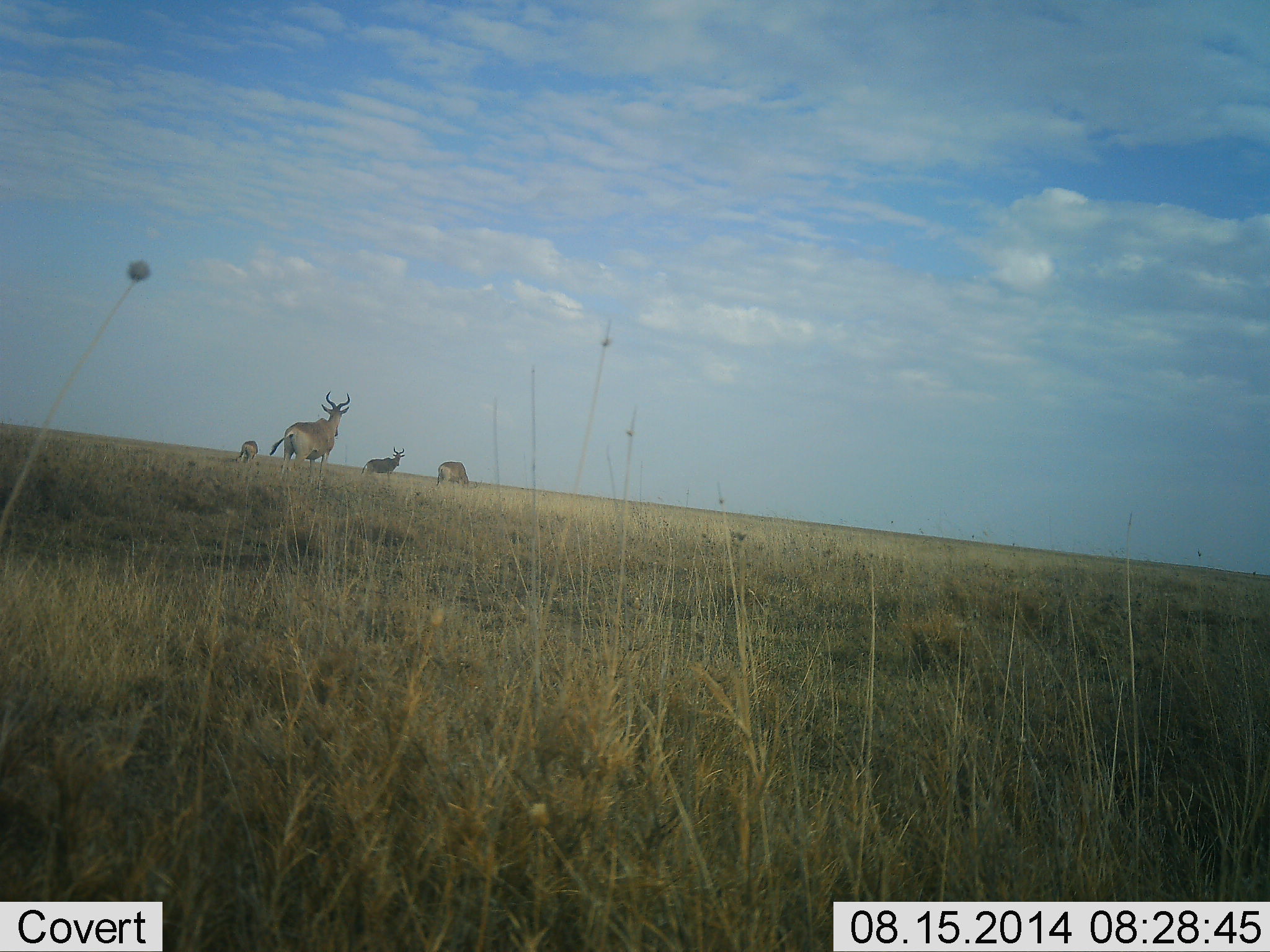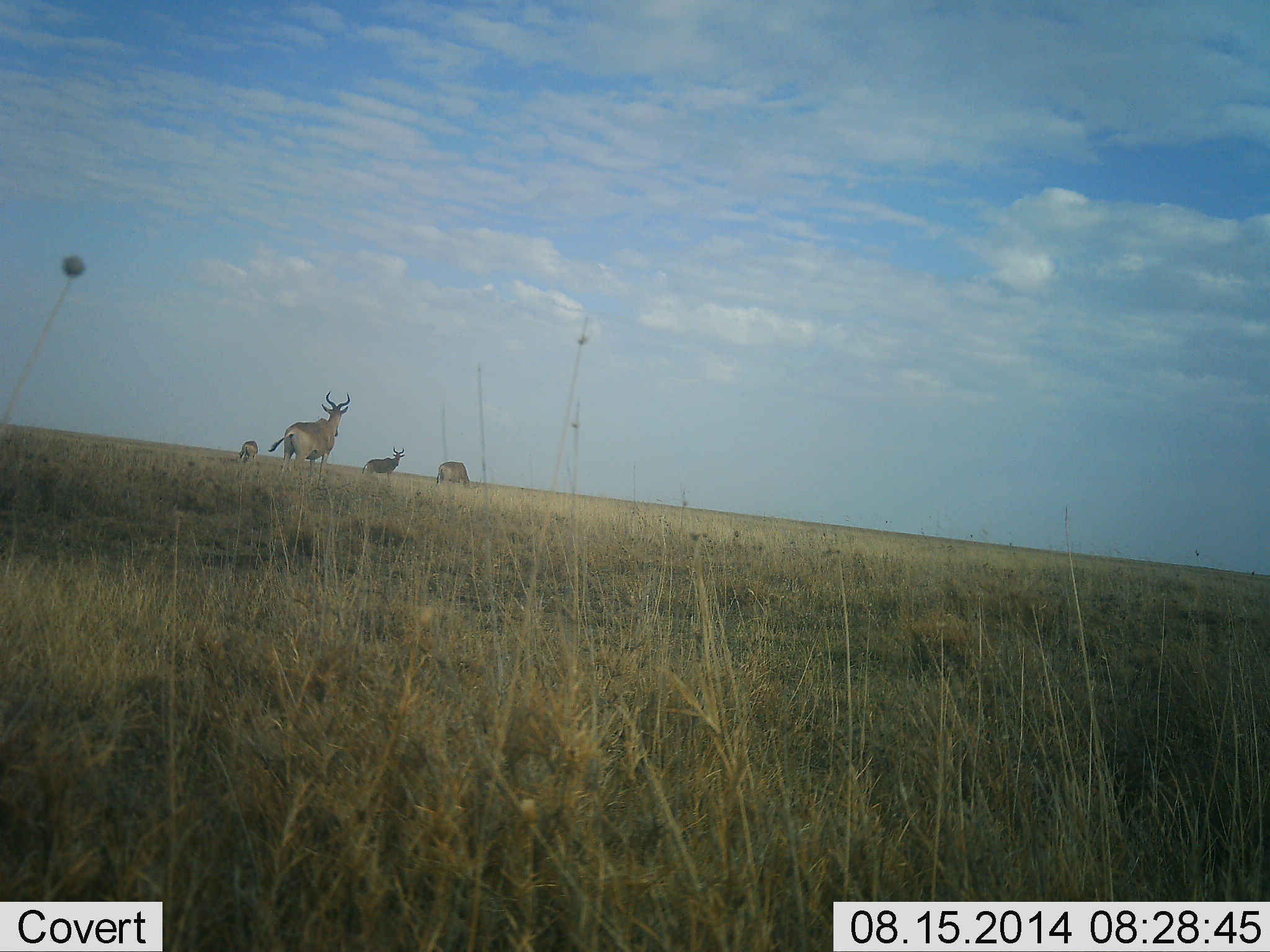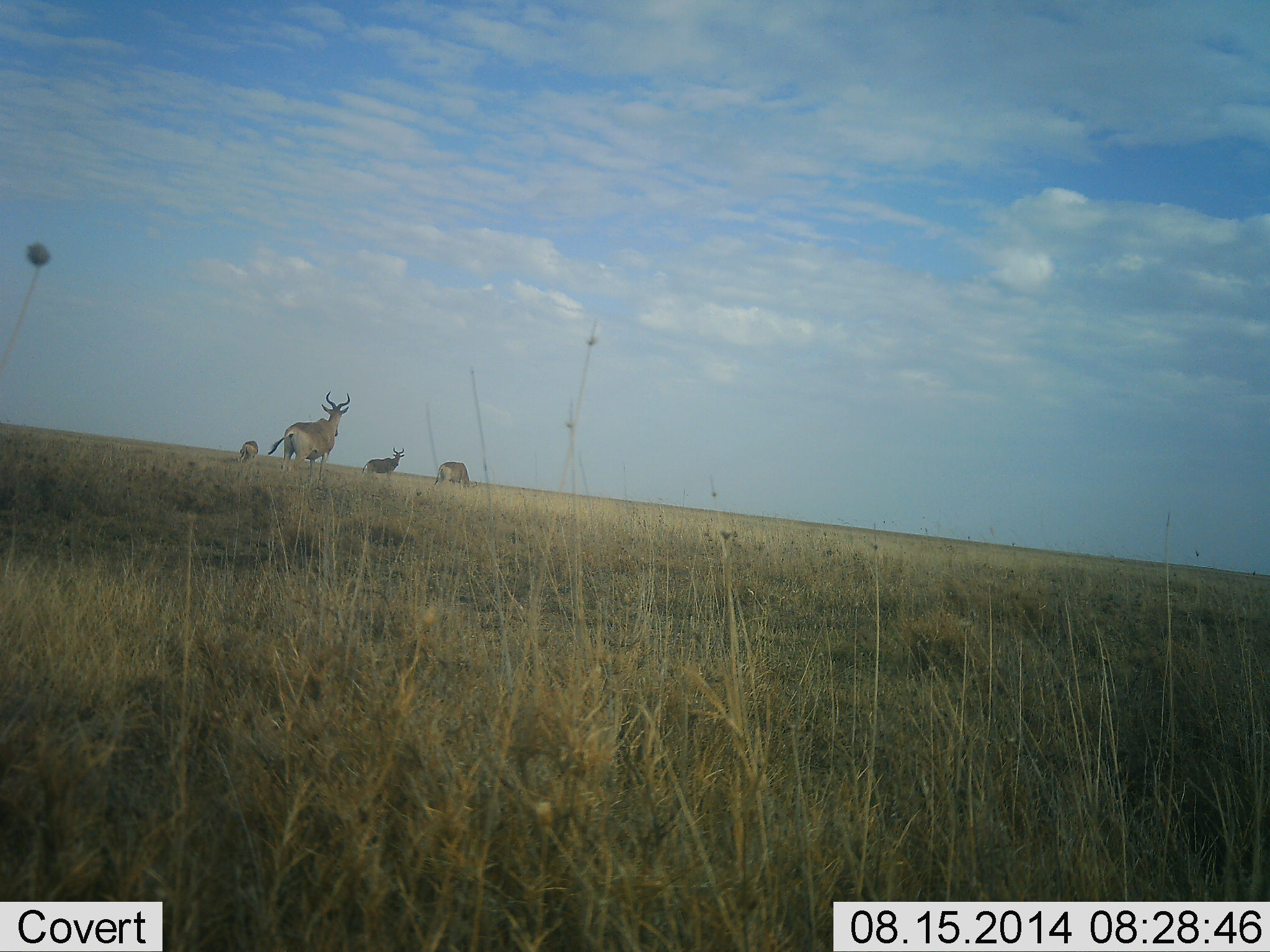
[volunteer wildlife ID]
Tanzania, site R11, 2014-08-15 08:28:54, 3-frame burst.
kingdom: Animalia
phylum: Chordata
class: Mammalia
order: Artiodactyla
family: Bovidae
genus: Alcelaphus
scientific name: Alcelaphus buselaphus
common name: hartebeest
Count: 4.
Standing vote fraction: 90%.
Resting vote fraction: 0%.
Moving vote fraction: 0%.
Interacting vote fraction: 0%.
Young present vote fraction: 0%.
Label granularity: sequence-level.